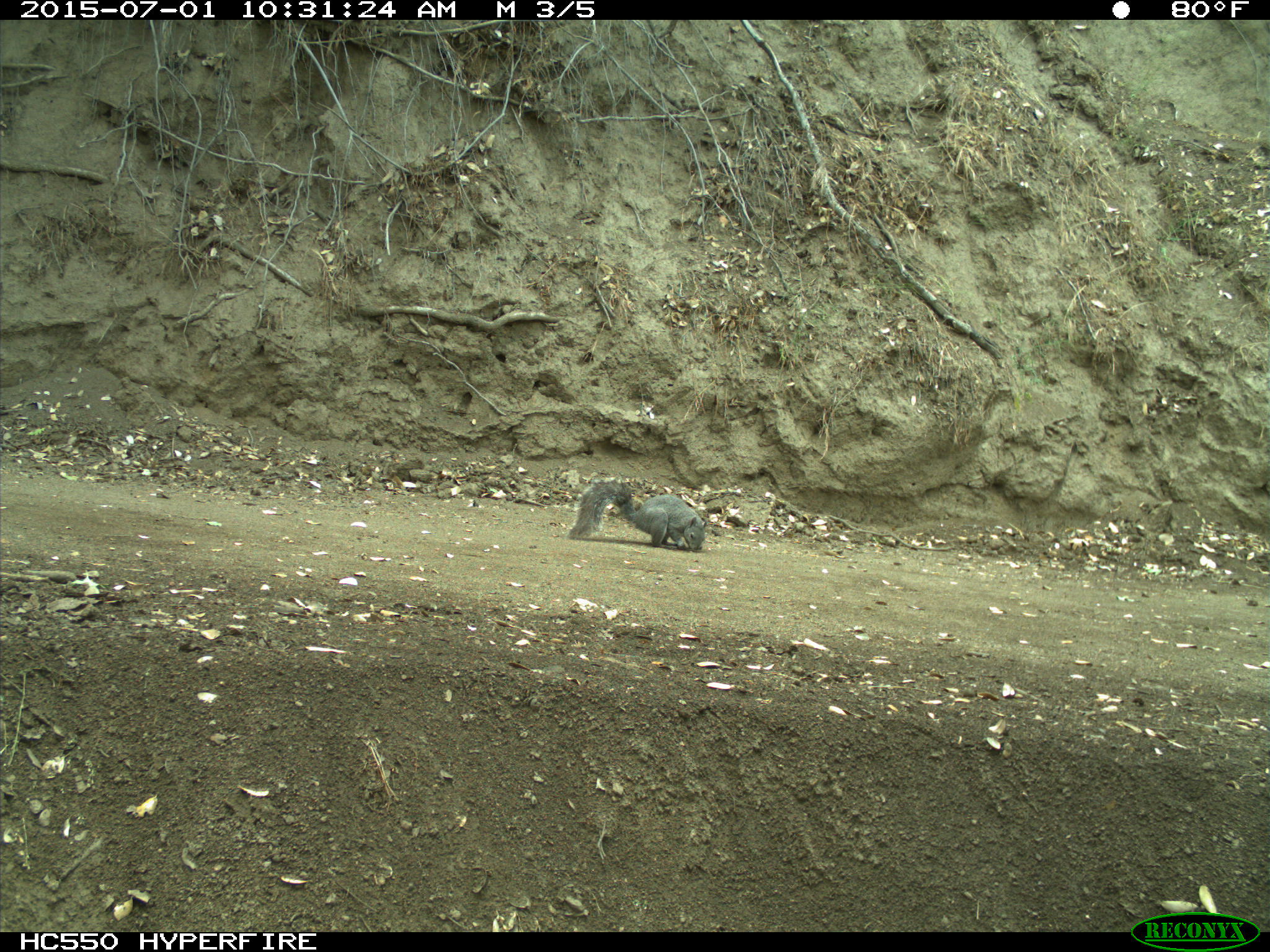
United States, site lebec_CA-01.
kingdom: Animalia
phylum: Chordata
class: Mammalia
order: Rodentia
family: Sciuridae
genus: Sciurus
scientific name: Sciurus carolinensis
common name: eastern gray squirrel